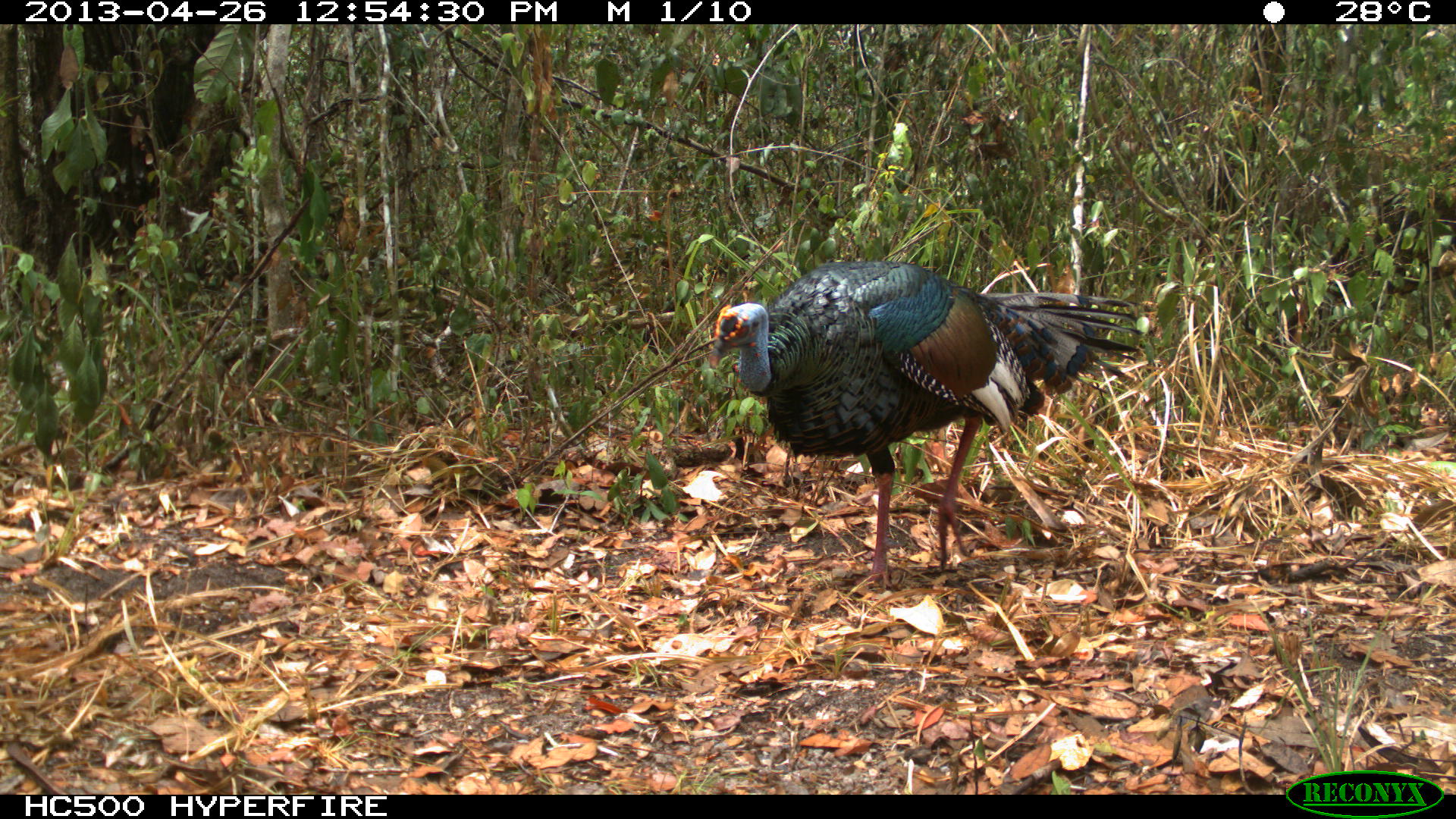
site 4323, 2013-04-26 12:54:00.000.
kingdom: Animalia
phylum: Chordata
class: Aves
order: Galliformes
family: Phasianidae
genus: Meleagris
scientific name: Meleagris ocellata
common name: ocellated turkey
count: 1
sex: male